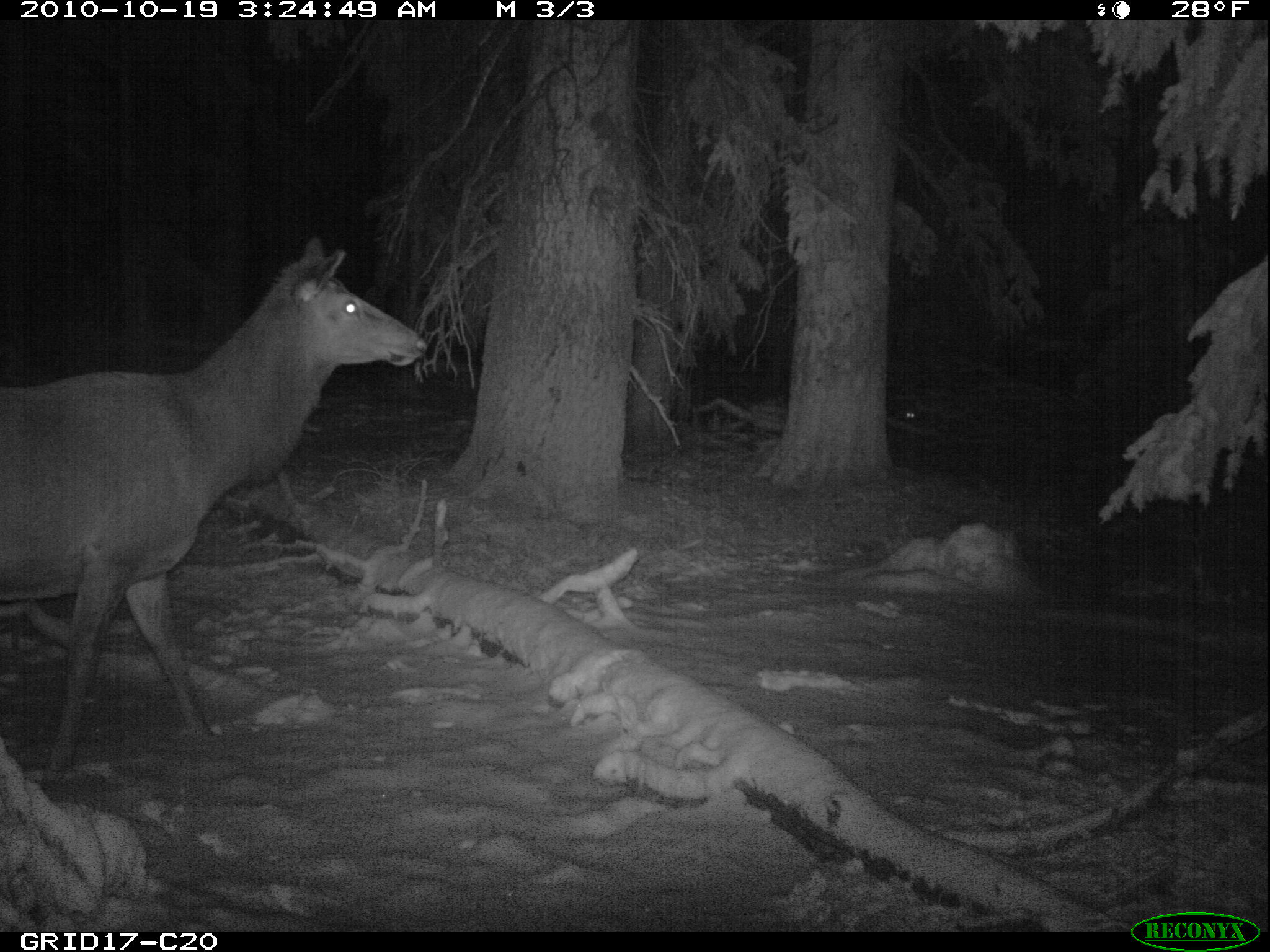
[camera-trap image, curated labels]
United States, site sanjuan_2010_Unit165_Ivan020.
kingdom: Animalia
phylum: Chordata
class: Mammalia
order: Artiodactyla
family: Cervidae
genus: Cervus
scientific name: Cervus elaphus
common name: red deer